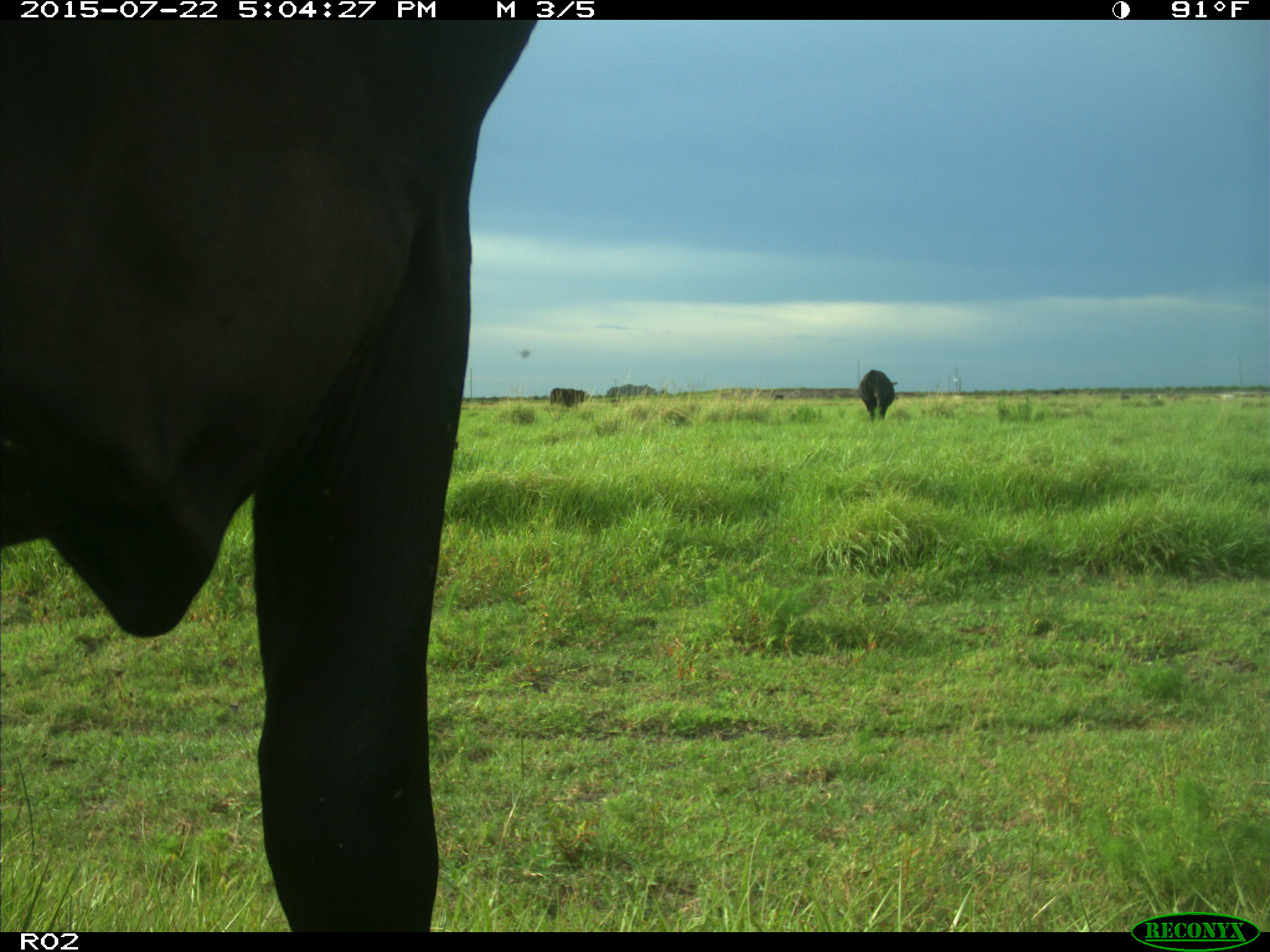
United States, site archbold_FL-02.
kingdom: Animalia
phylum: Chordata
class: Mammalia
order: Artiodactyla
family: Bovidae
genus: Bos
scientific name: Bos taurus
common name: domestic cow